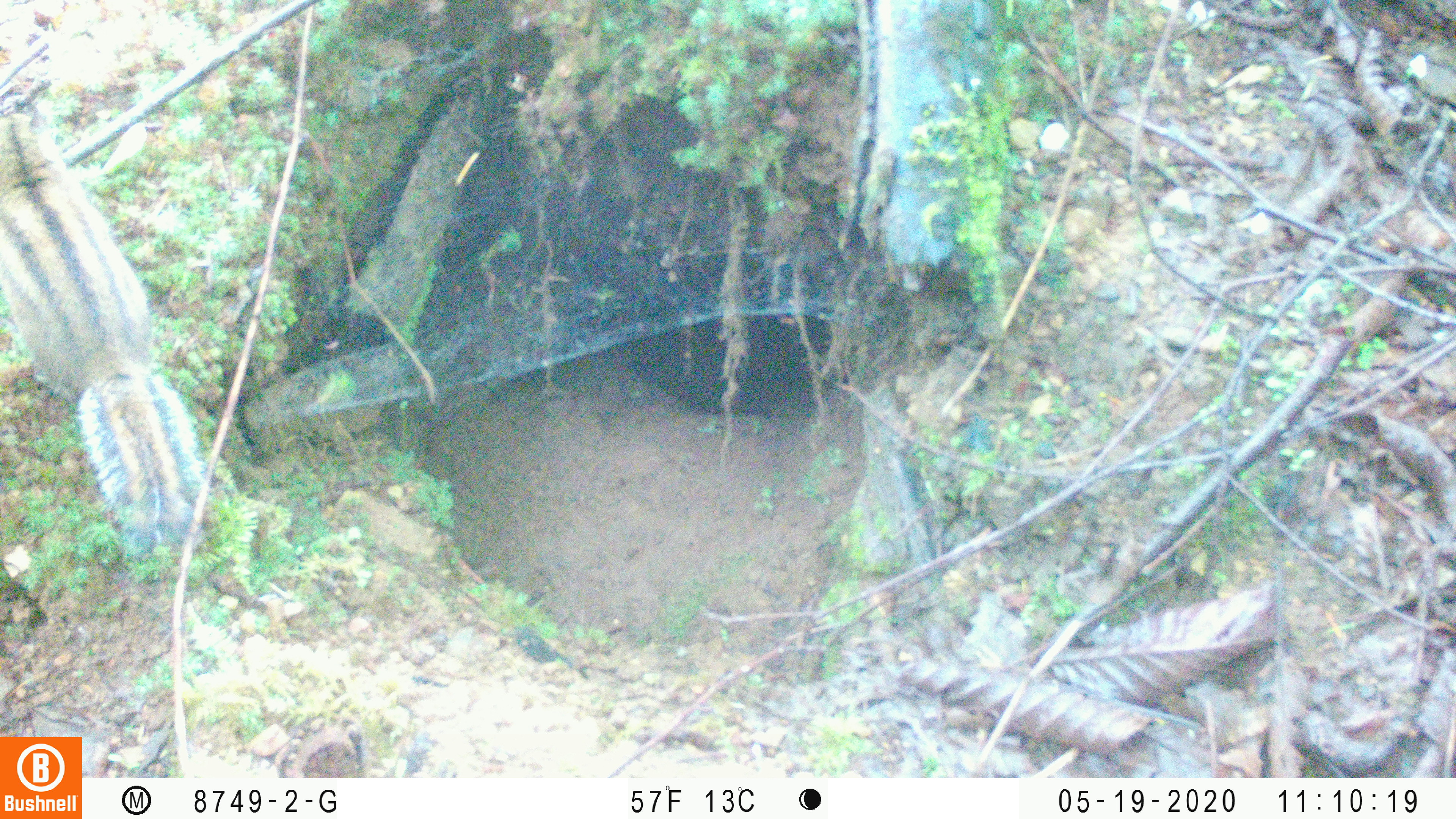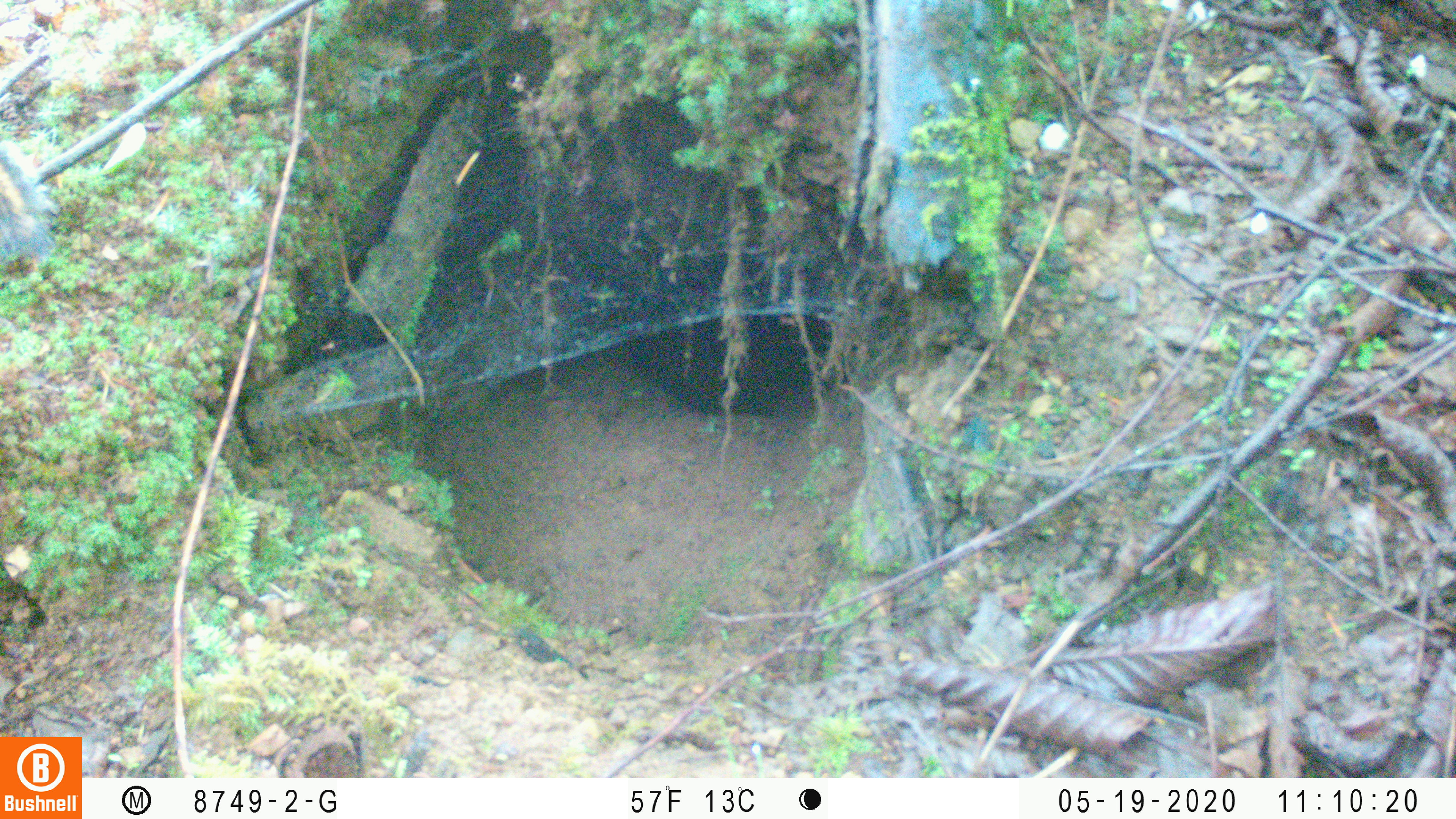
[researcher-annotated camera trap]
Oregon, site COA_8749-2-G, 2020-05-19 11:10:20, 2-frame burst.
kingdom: Animalia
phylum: Chordata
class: Mammalia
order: Rodentia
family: Sciuridae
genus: Neotamias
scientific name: Neotamias townsendii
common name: townsend's chipmunk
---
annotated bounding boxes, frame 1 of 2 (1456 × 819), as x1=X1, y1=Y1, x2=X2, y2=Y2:
townsend's chipmunk: x1=2, y1=106, x2=218, y2=569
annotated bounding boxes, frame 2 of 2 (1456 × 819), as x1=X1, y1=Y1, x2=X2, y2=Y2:
townsend's chipmunk: x1=0, y1=137, x2=57, y2=275